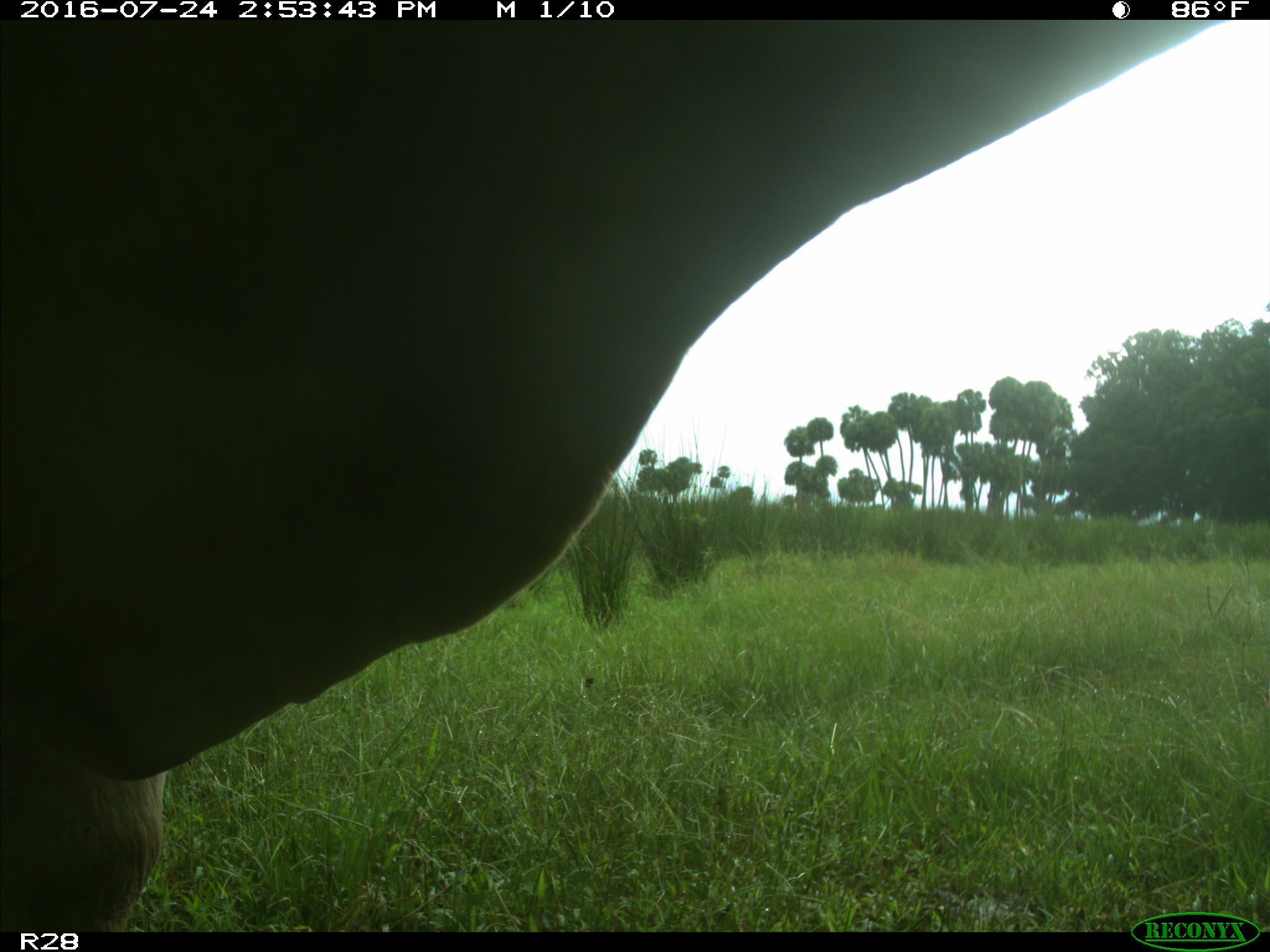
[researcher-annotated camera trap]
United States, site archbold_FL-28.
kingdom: Animalia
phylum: Chordata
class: Mammalia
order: Artiodactyla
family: Bovidae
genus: Bos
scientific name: Bos taurus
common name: domestic cow